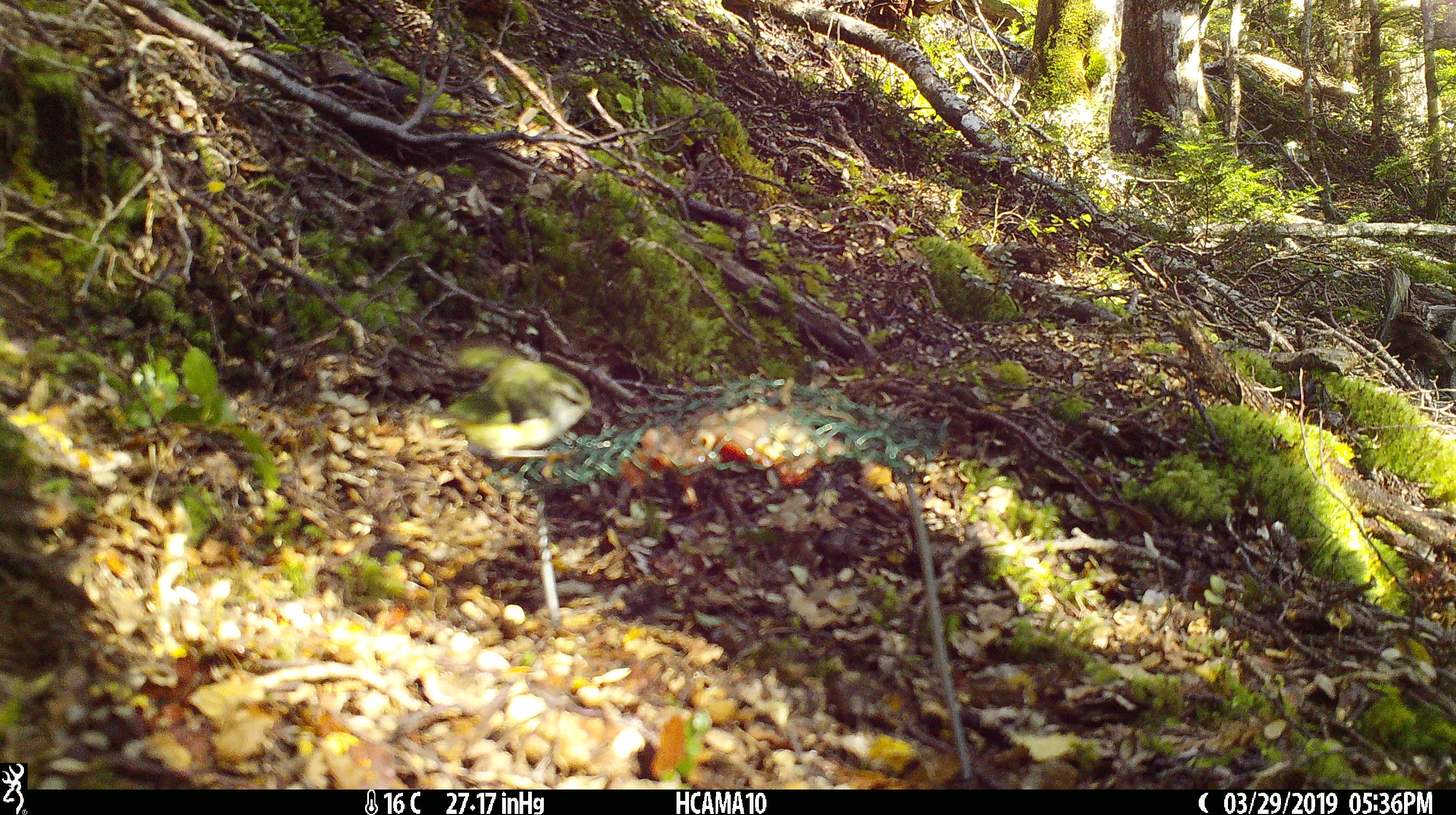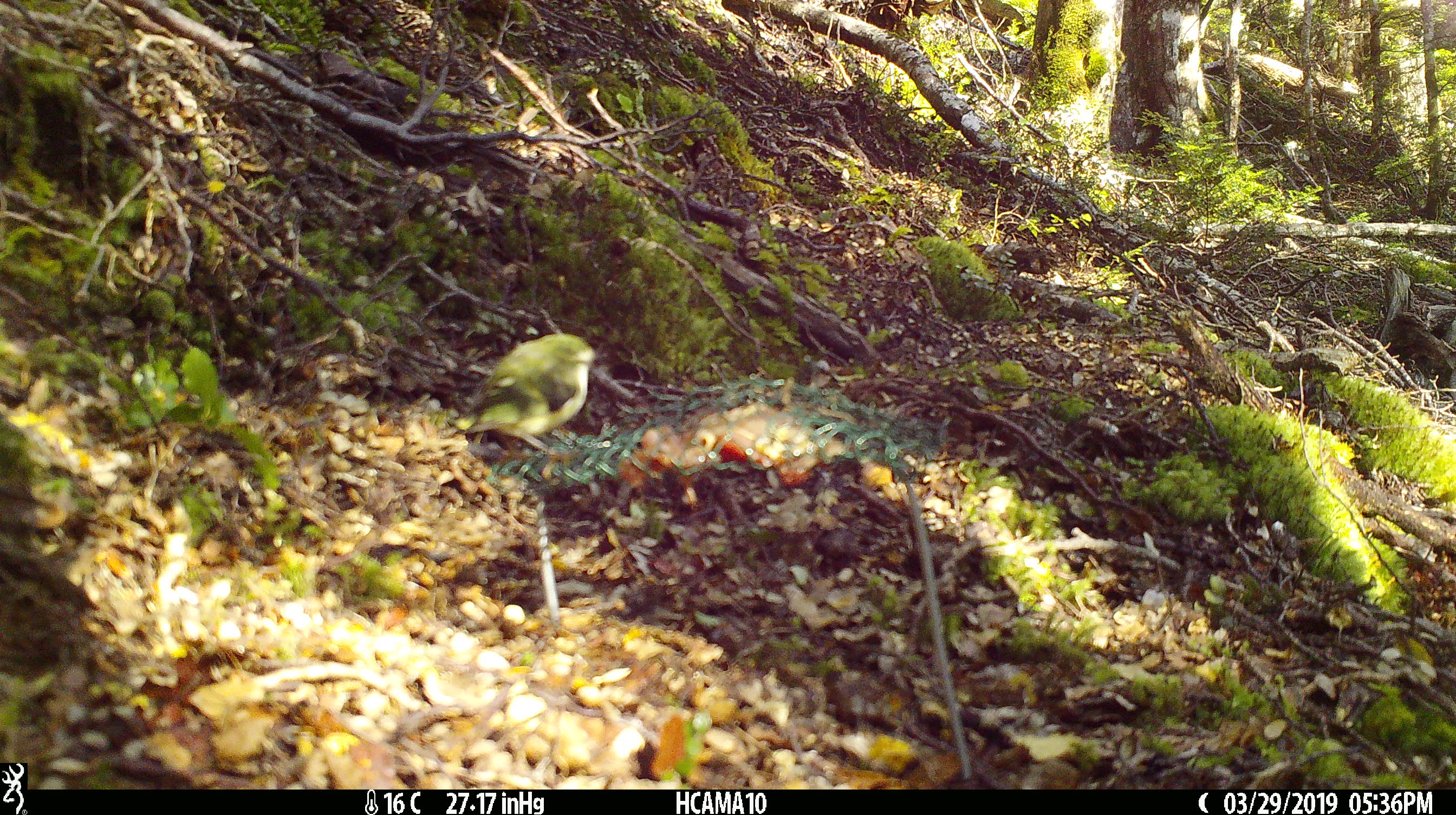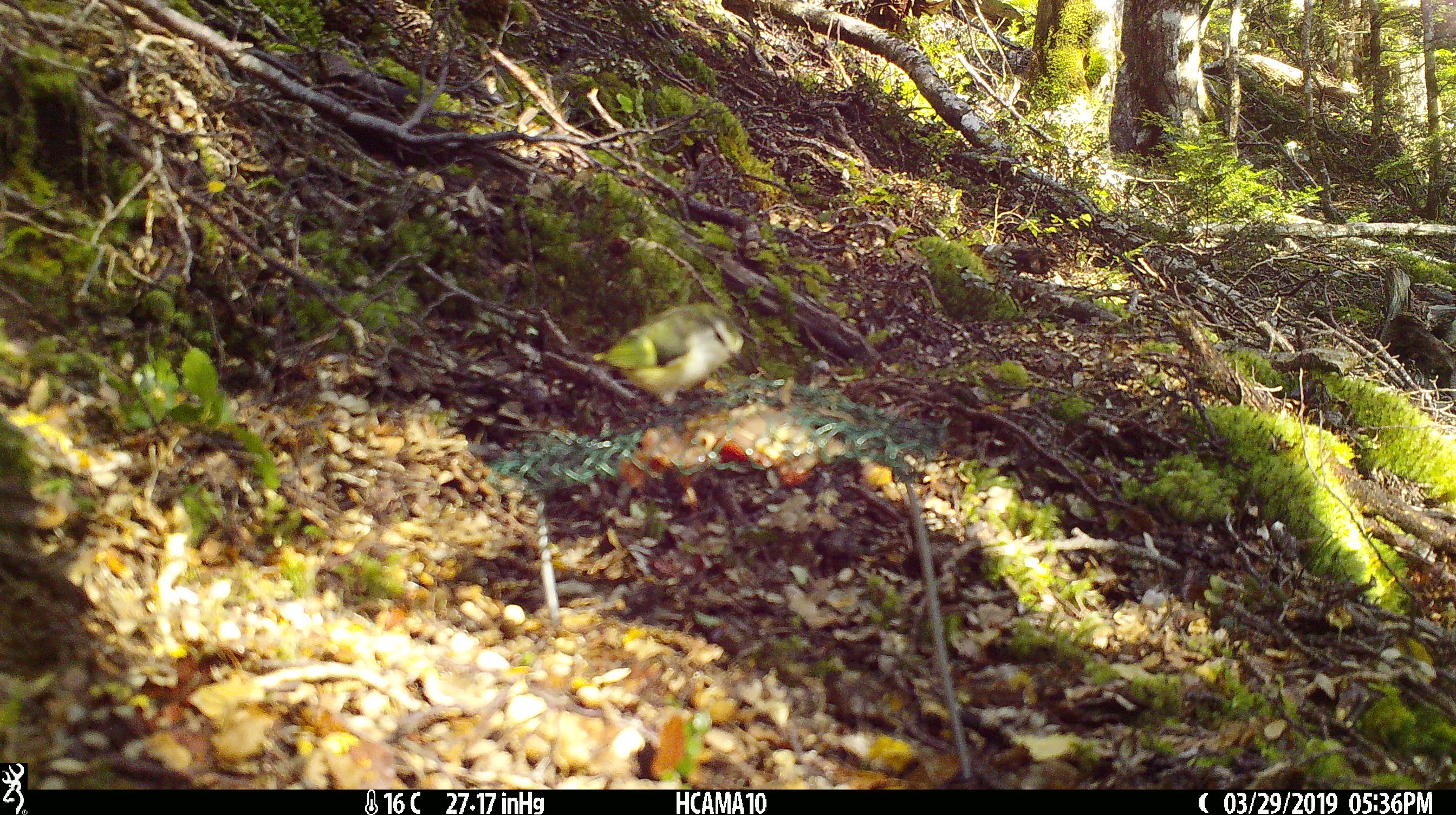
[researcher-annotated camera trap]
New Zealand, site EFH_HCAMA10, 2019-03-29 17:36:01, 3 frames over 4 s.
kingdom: Animalia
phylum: Chordata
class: Aves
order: Passeriformes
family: Acanthisittidae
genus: Acanthisitta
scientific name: Acanthisitta chloris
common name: rifleman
Rifleman (Acanthisitta chloris).